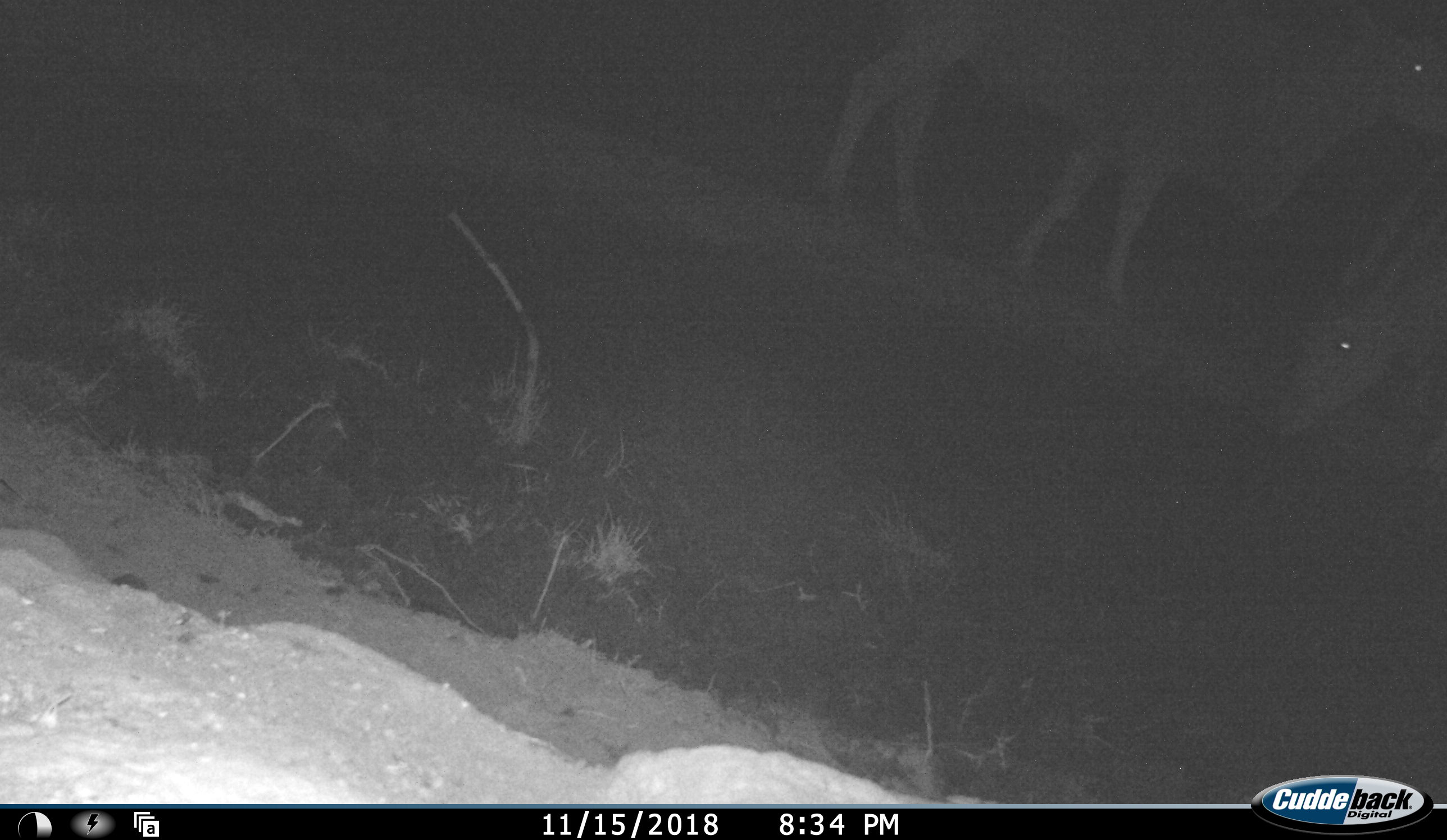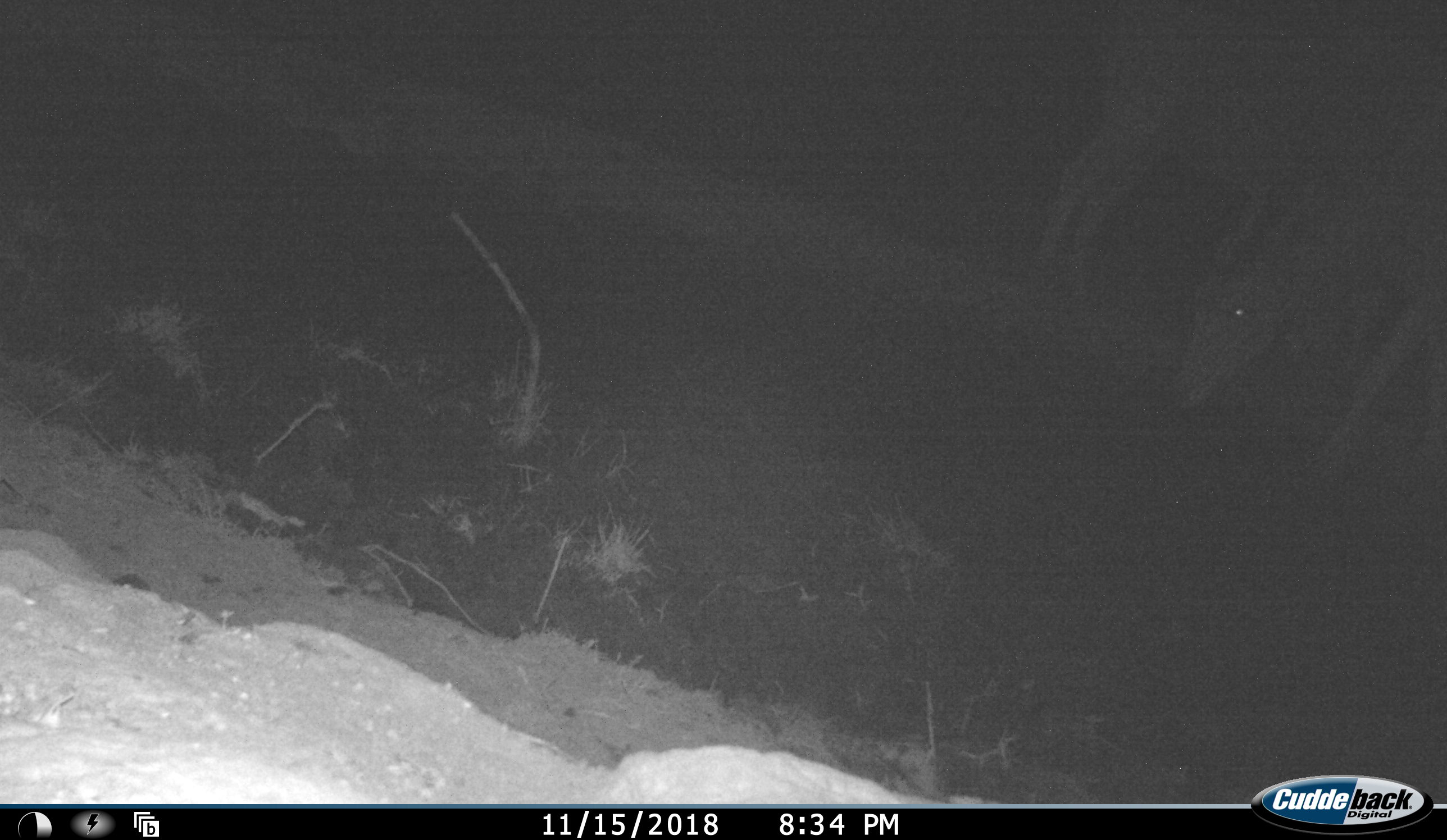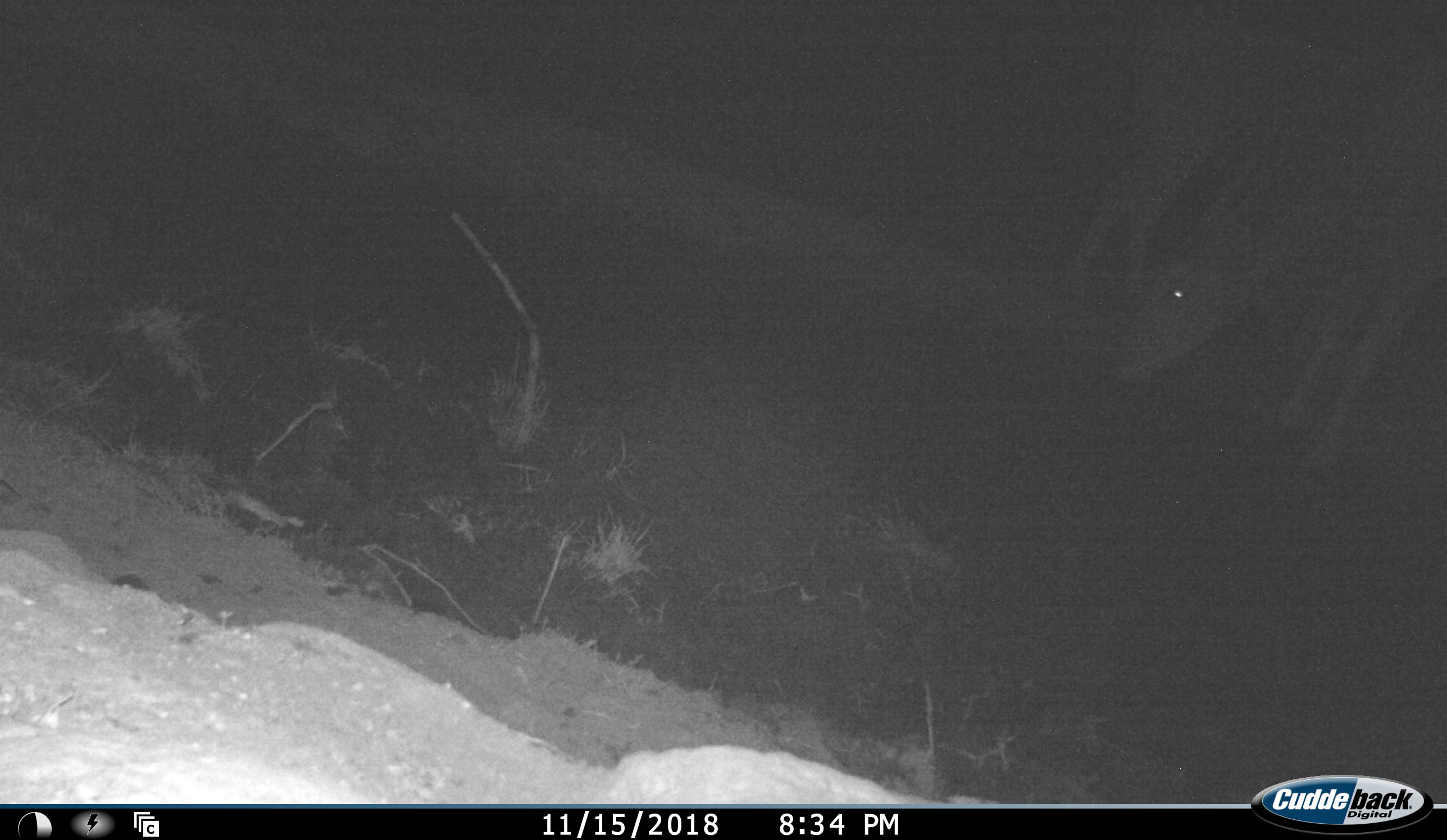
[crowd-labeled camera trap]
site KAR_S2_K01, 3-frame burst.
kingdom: Animalia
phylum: Chordata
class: Mammalia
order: Artiodactyla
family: Bovidae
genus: Tragelaphus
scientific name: Tragelaphus oryx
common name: eland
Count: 2.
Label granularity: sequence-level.